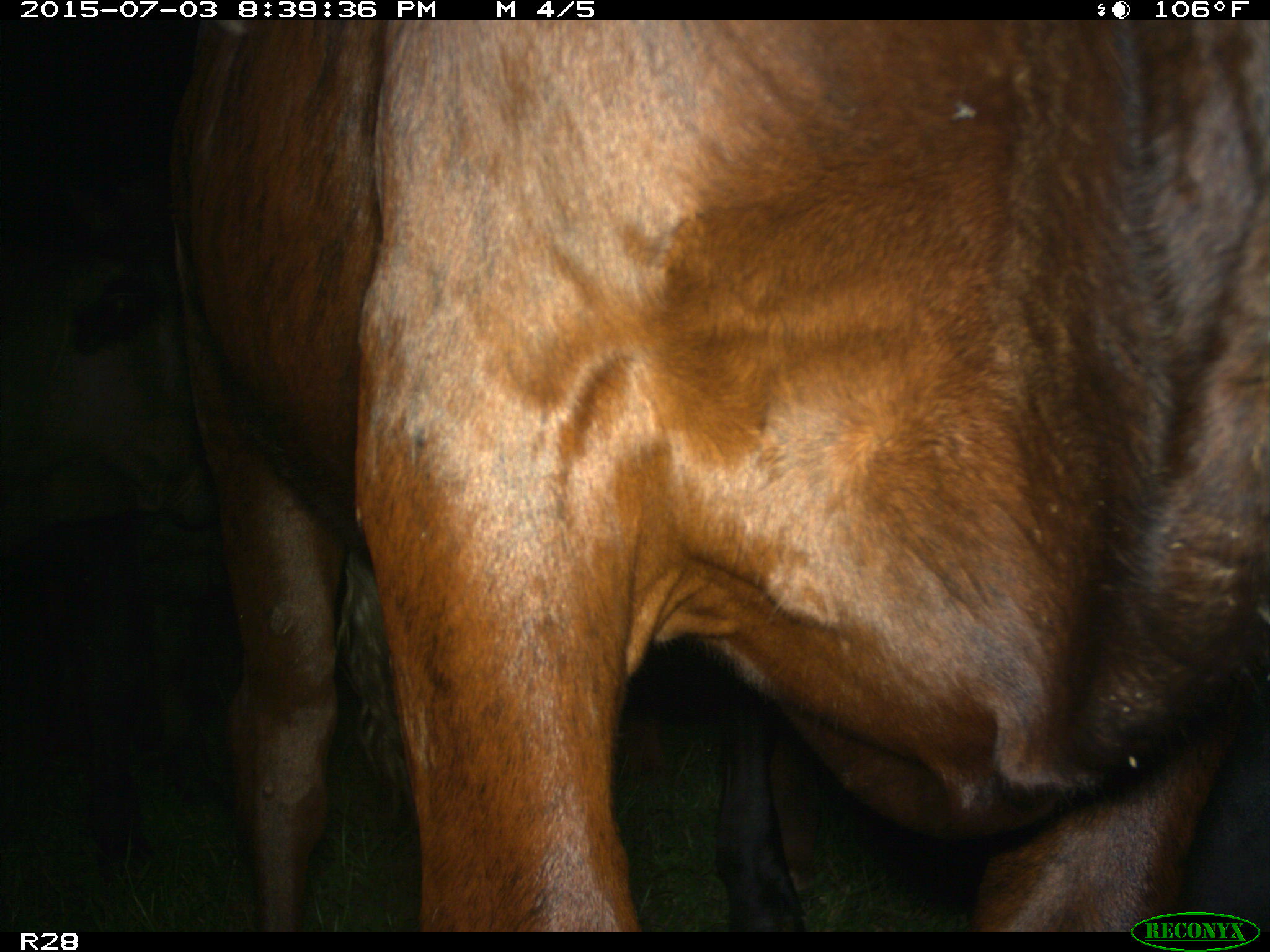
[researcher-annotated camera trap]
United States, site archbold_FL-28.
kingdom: Animalia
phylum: Chordata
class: Mammalia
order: Artiodactyla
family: Bovidae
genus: Bos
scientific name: Bos taurus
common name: domestic cow